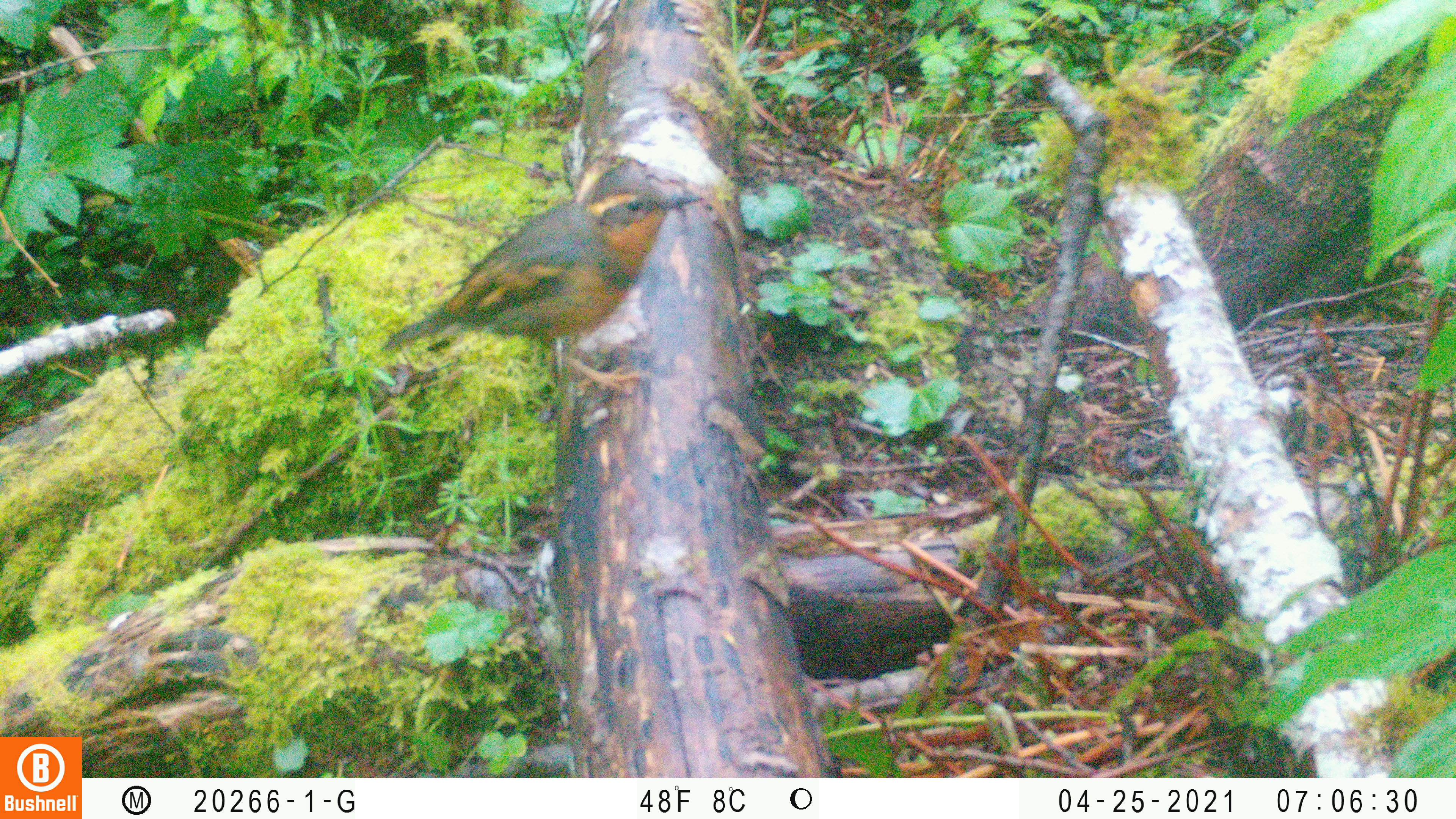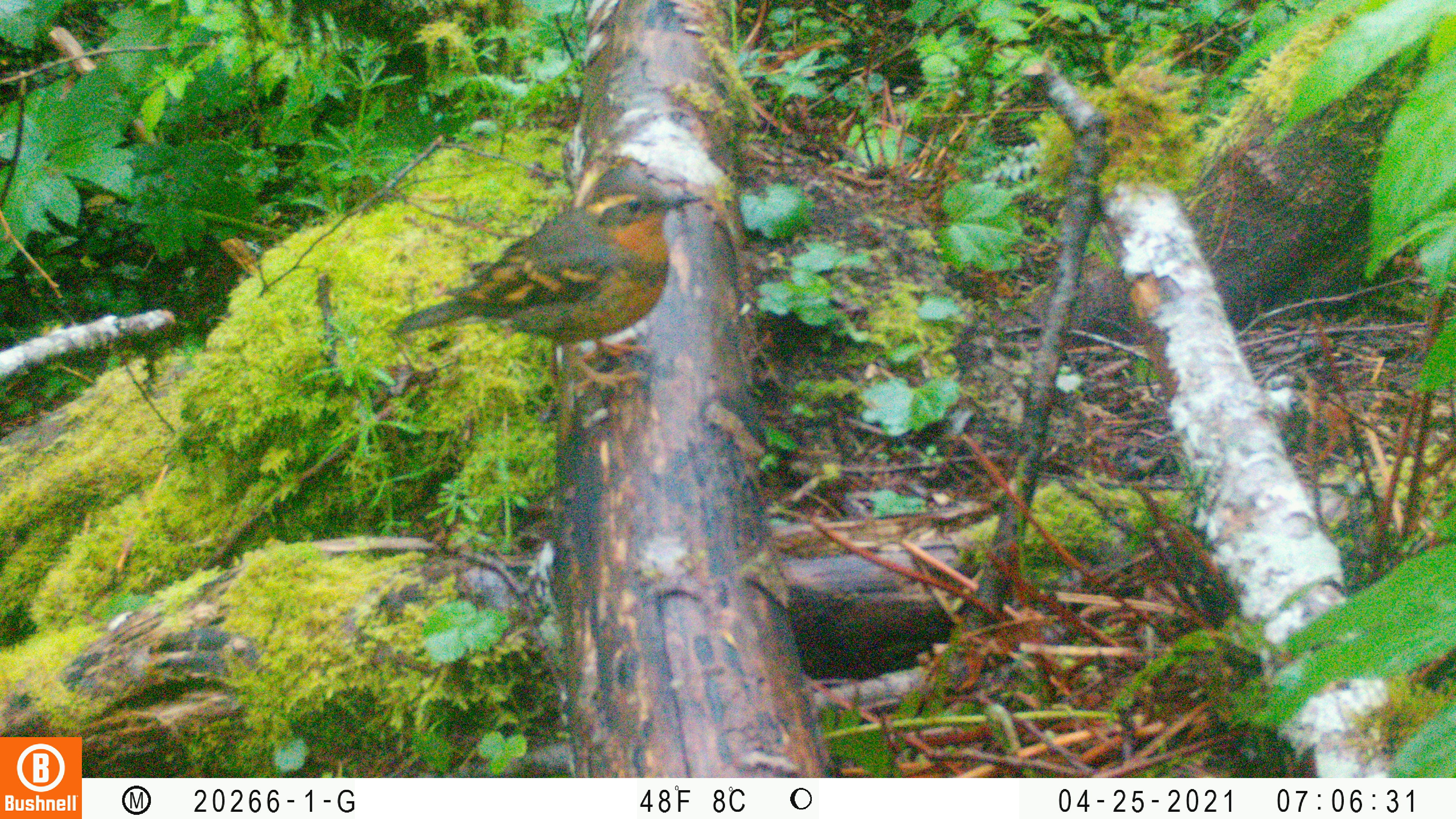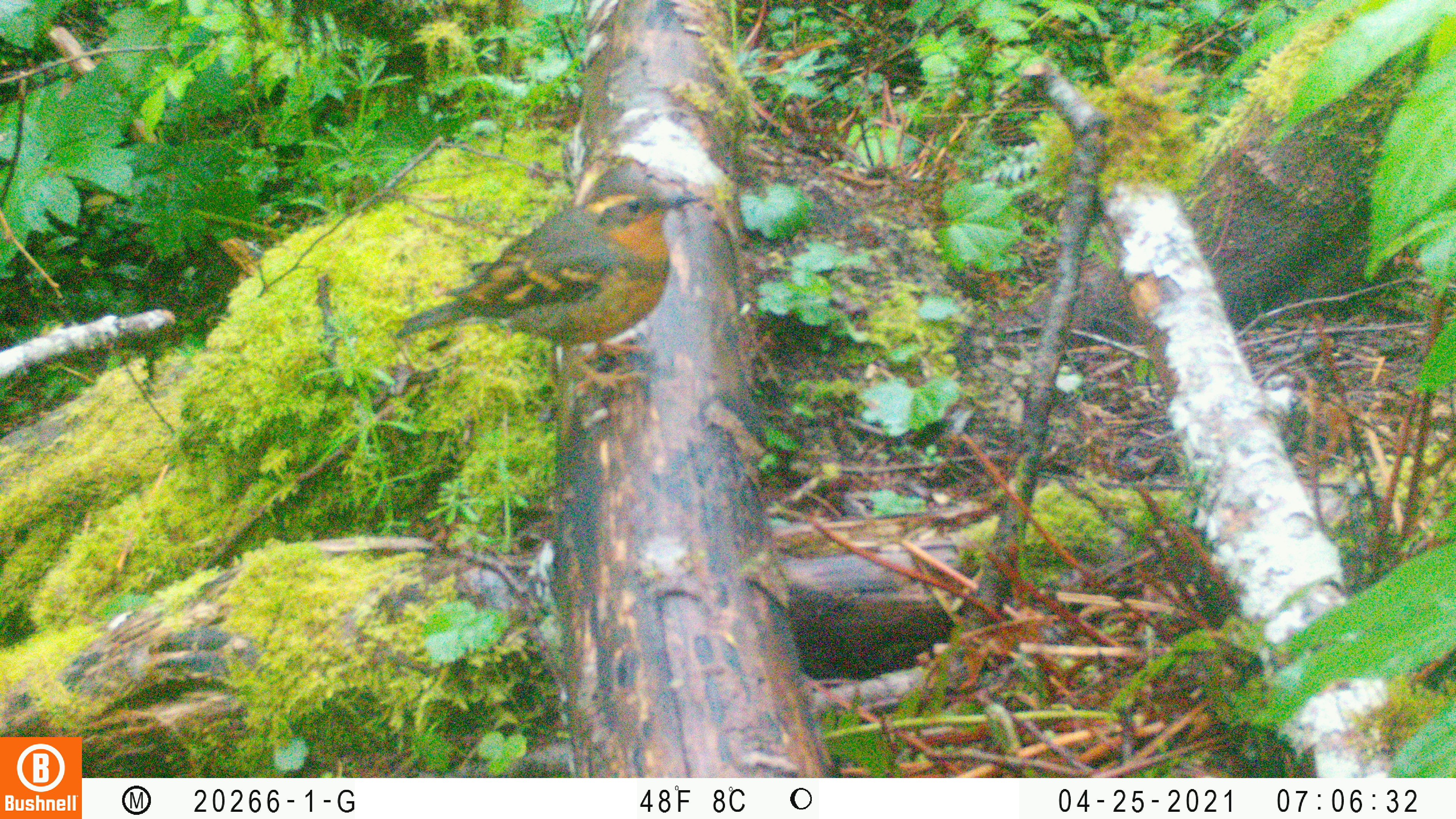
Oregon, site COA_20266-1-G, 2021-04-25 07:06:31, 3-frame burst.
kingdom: Animalia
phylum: Chordata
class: Aves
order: Passeriformes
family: Turdidae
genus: Ixoreus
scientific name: Ixoreus naevius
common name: varied thrush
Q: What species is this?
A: Varied thrush (Ixoreus naevius).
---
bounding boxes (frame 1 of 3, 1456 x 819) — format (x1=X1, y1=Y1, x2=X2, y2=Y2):
varied thrush: (x1=357, y1=124, x2=733, y2=451)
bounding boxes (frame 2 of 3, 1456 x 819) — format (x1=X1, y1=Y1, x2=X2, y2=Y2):
varied thrush: (x1=378, y1=132, x2=746, y2=416)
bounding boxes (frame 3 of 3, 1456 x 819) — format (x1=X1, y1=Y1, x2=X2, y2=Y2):
varied thrush: (x1=361, y1=128, x2=750, y2=431)